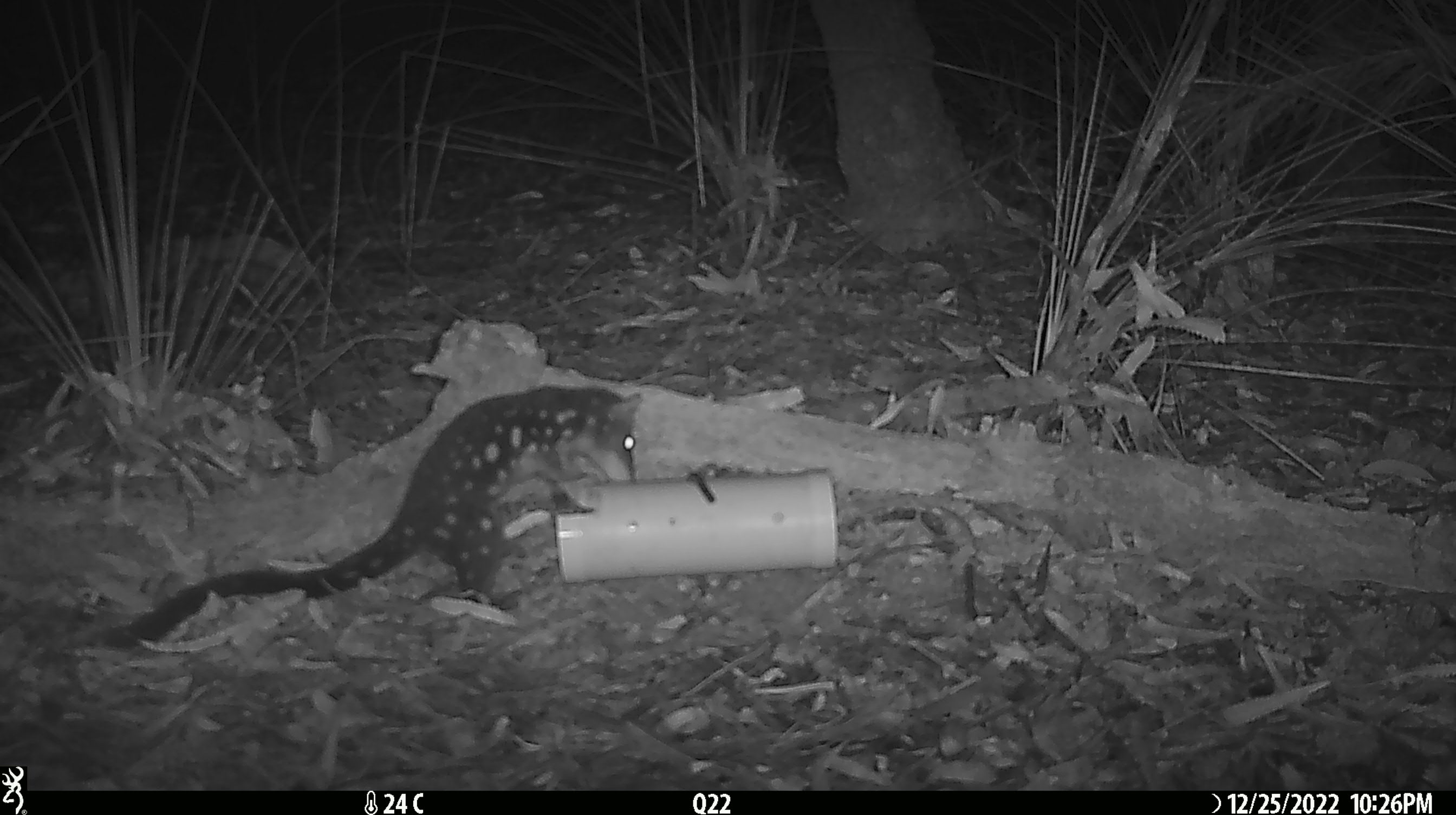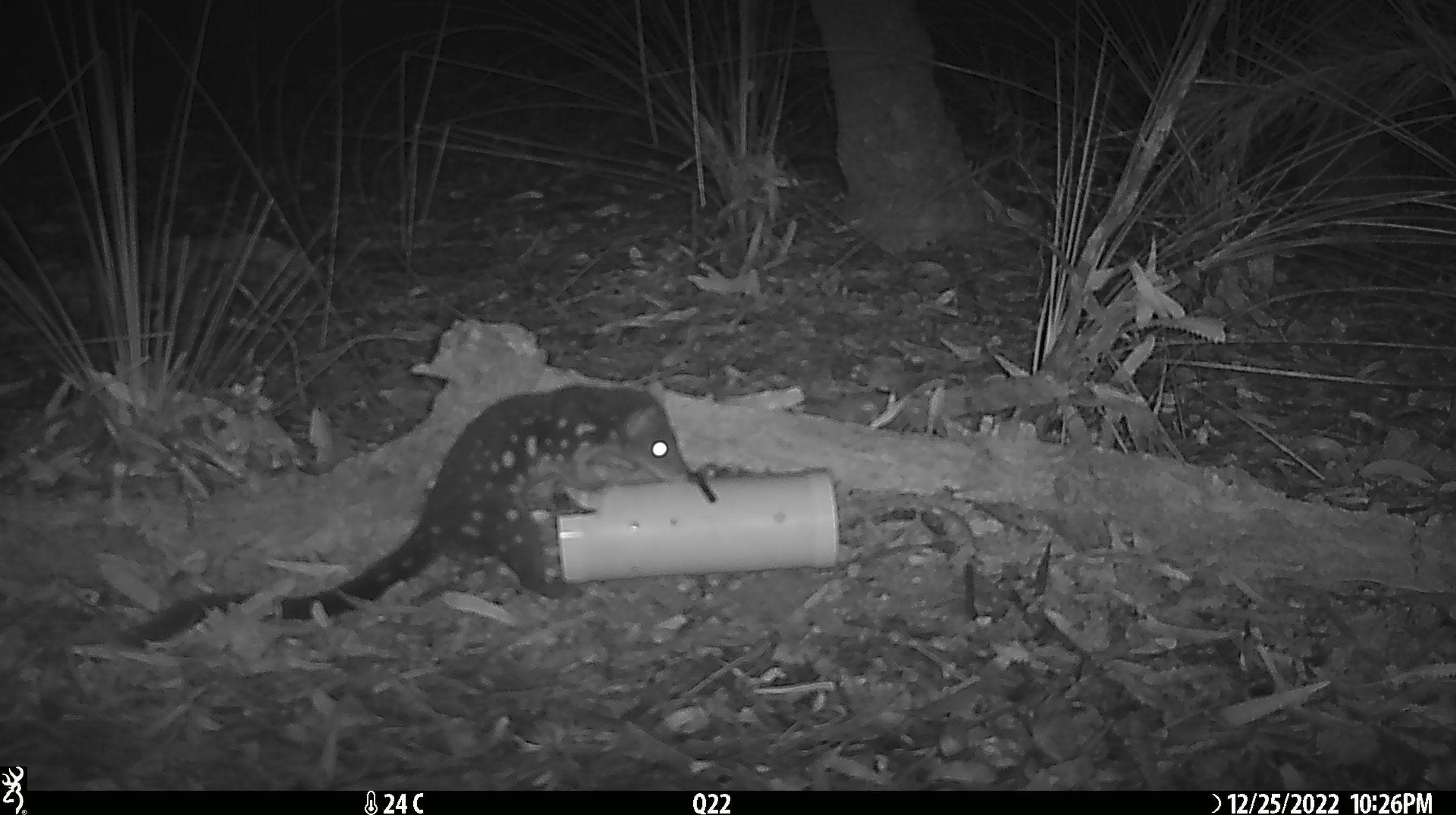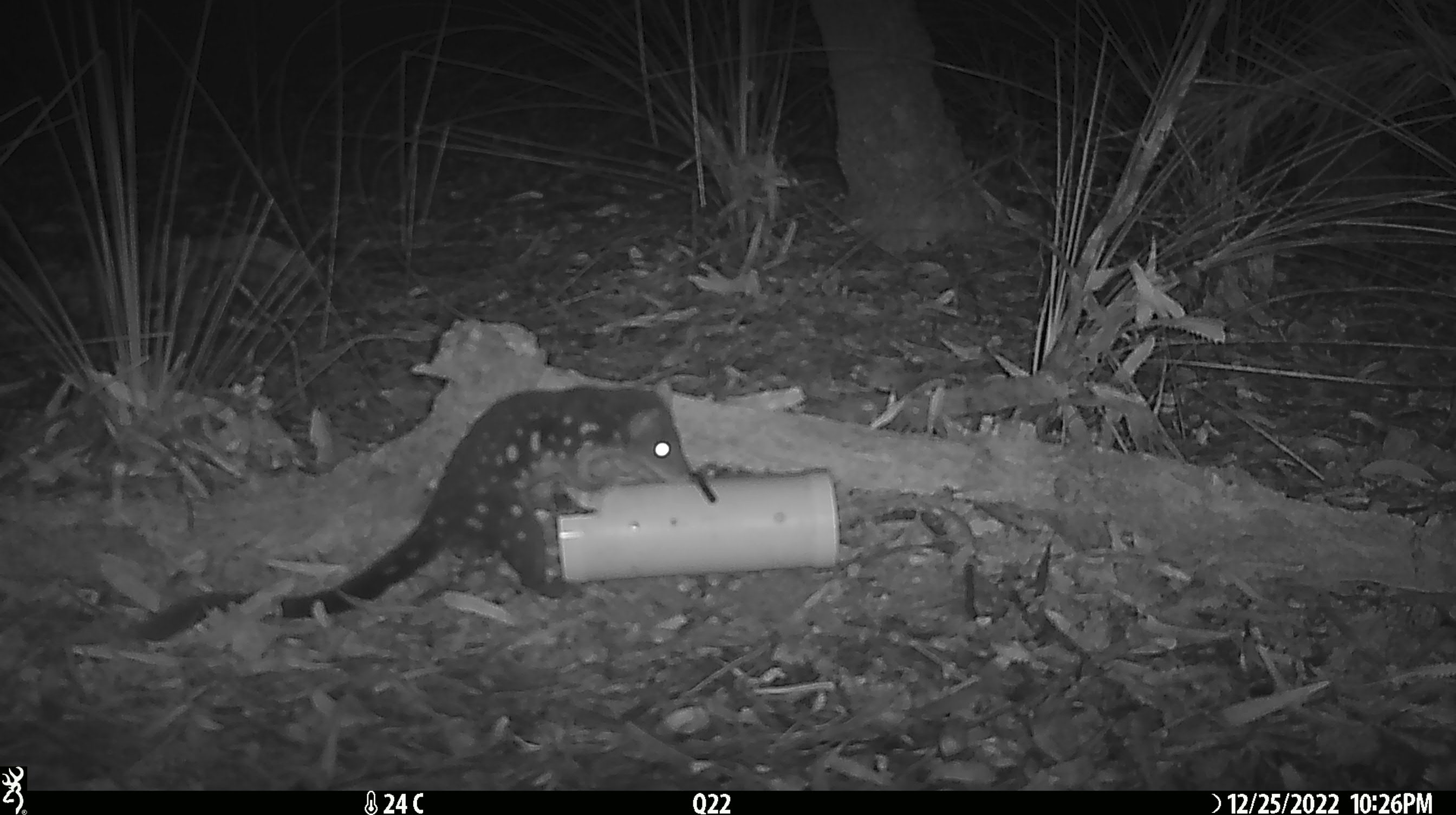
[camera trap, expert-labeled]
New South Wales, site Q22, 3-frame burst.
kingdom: Animalia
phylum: Chordata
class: Mammalia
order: Dasyuromorphia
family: Dasyuridae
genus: Dasyurus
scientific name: Dasyurus maculatus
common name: spotted-tailed quoll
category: quoll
Quoll (spotted-tailed quoll) (Dasyurus maculatus).